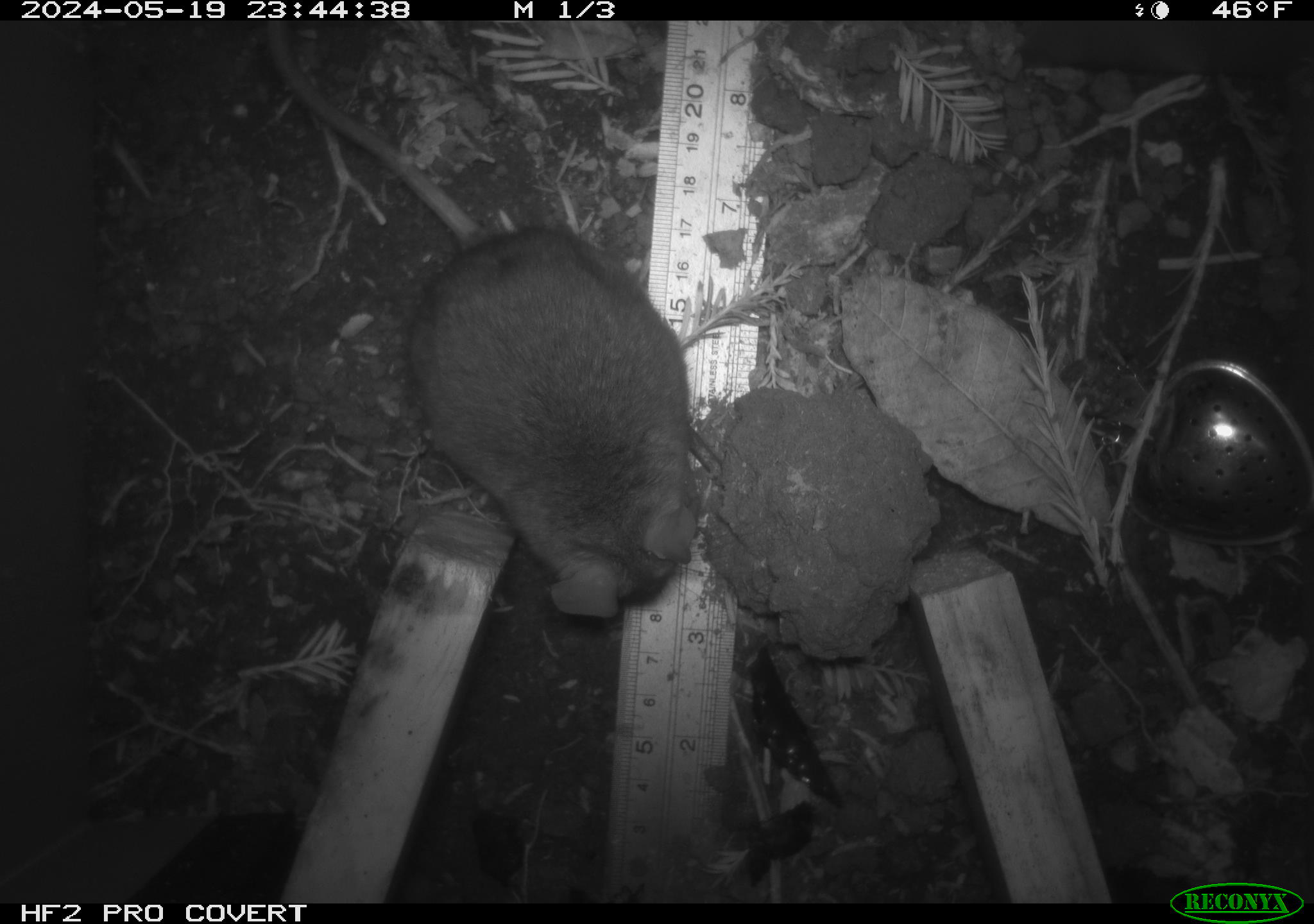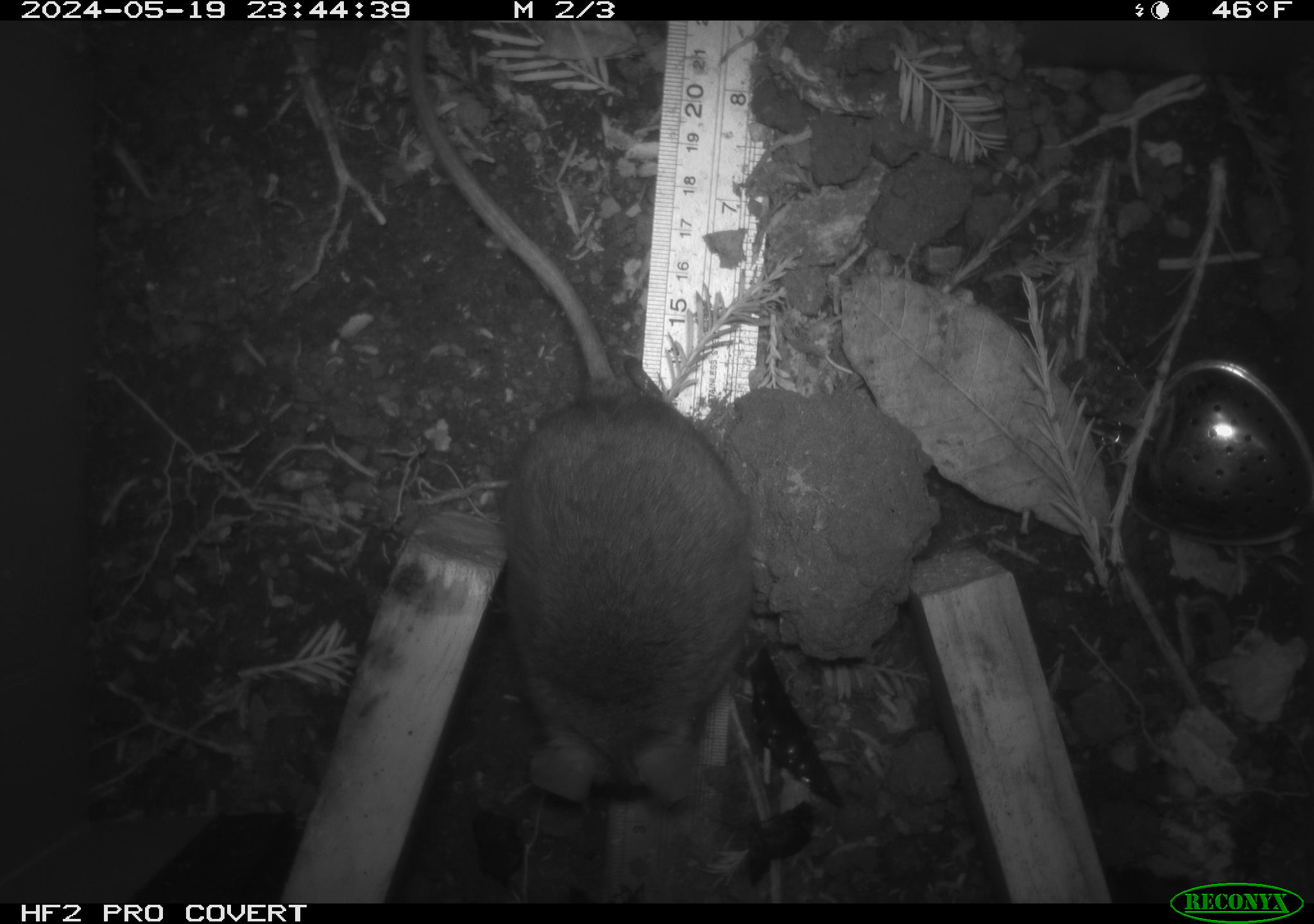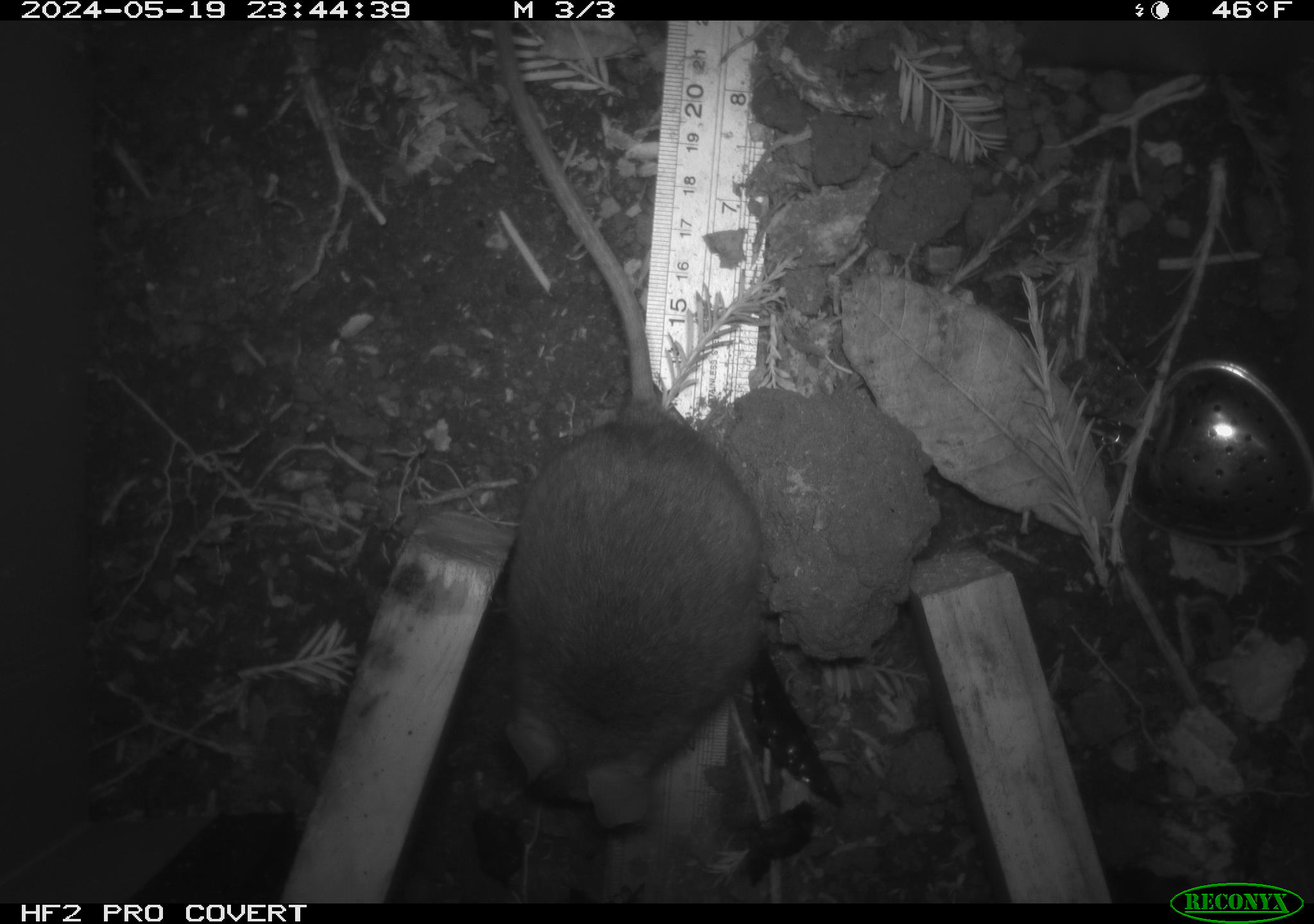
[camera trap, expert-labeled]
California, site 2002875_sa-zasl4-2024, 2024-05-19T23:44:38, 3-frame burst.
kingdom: Animalia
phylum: Chordata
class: Mammalia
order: Rodentia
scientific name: Rodentia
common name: rodent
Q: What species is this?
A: Rodent (Rodentia).